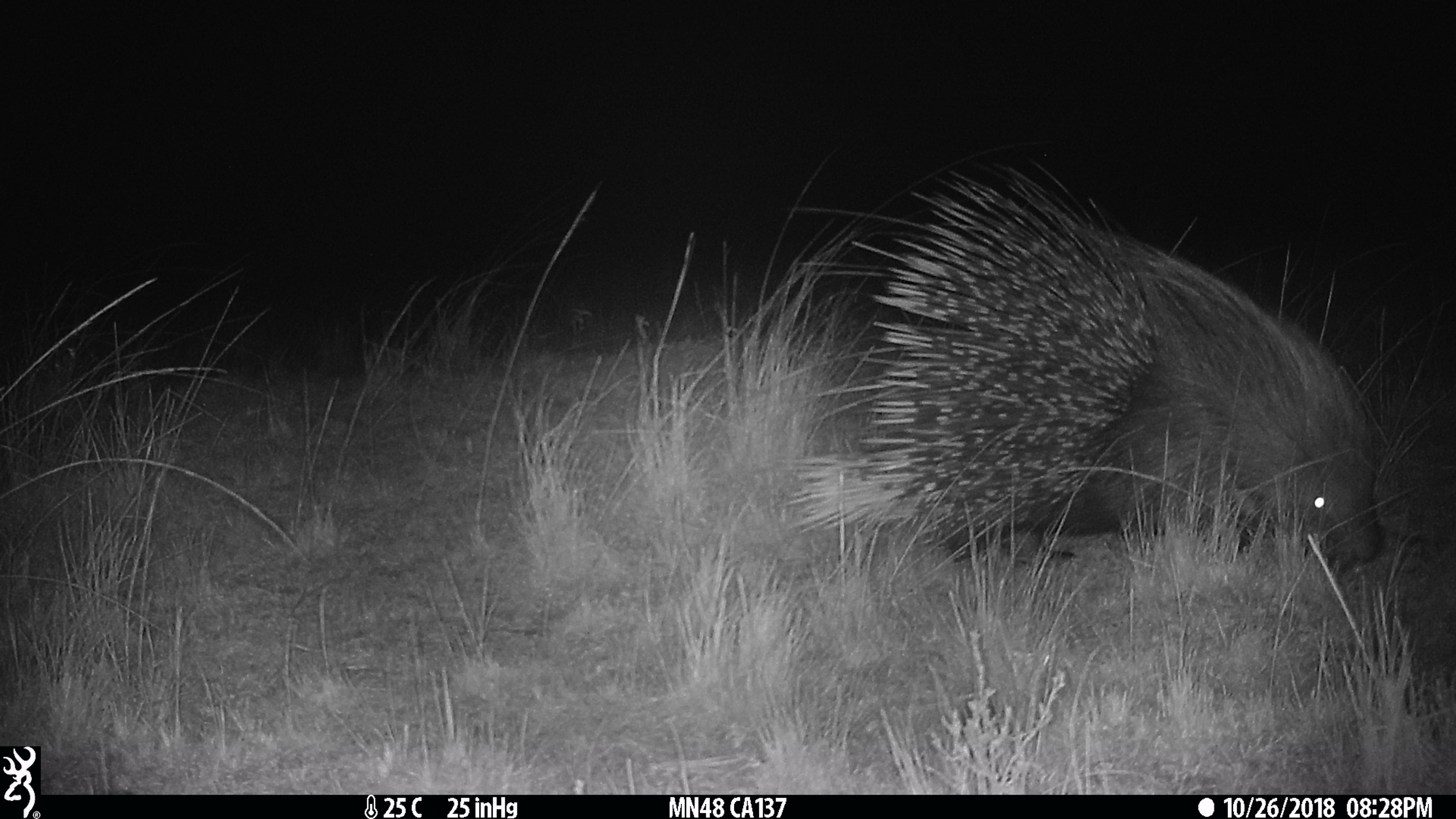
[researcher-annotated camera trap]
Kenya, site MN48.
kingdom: Animalia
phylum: Chordata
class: Mammalia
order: Rodentia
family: Hystricidae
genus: Hystrix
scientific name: Hystrix africaeaustralis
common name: porcupine